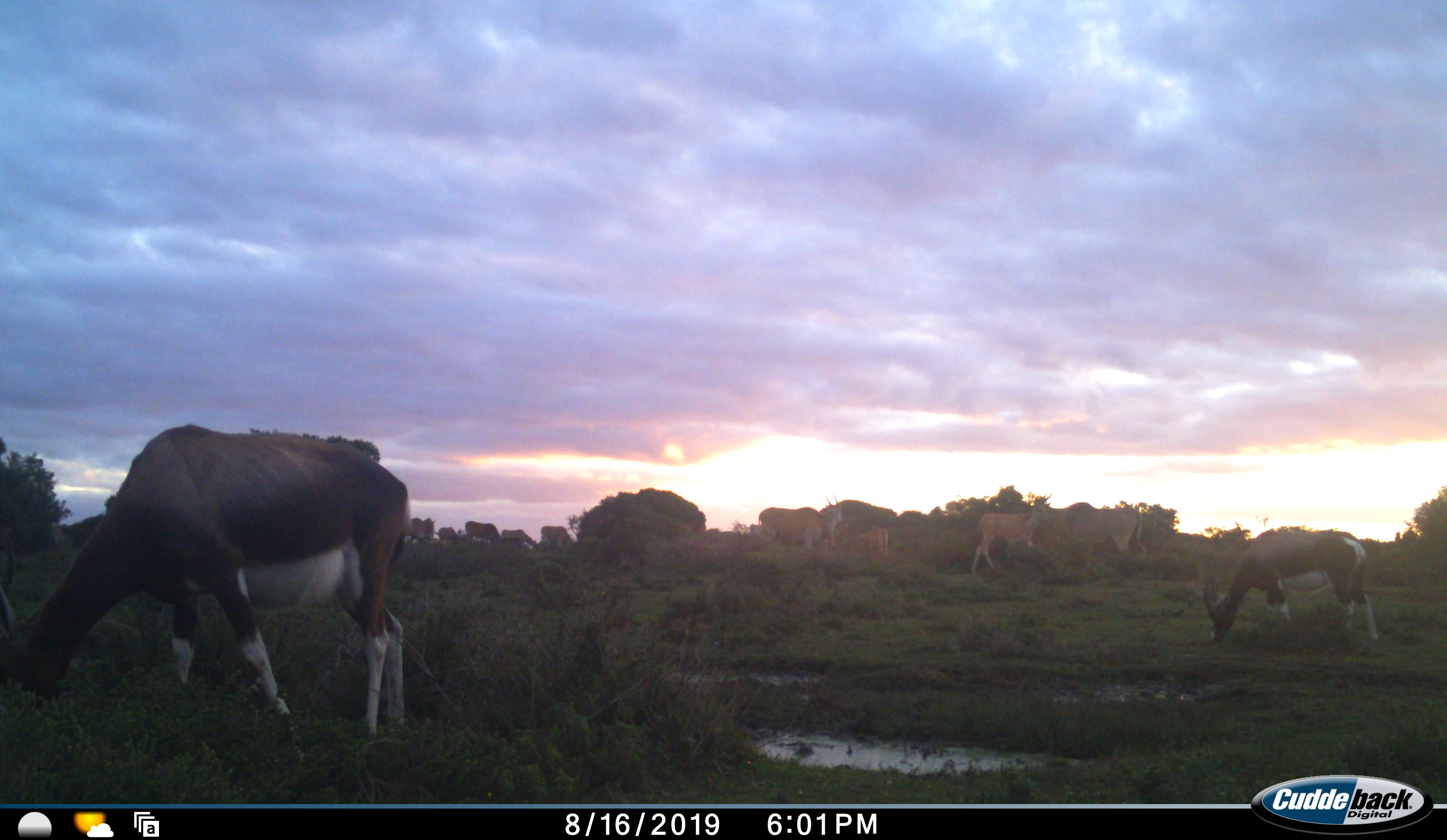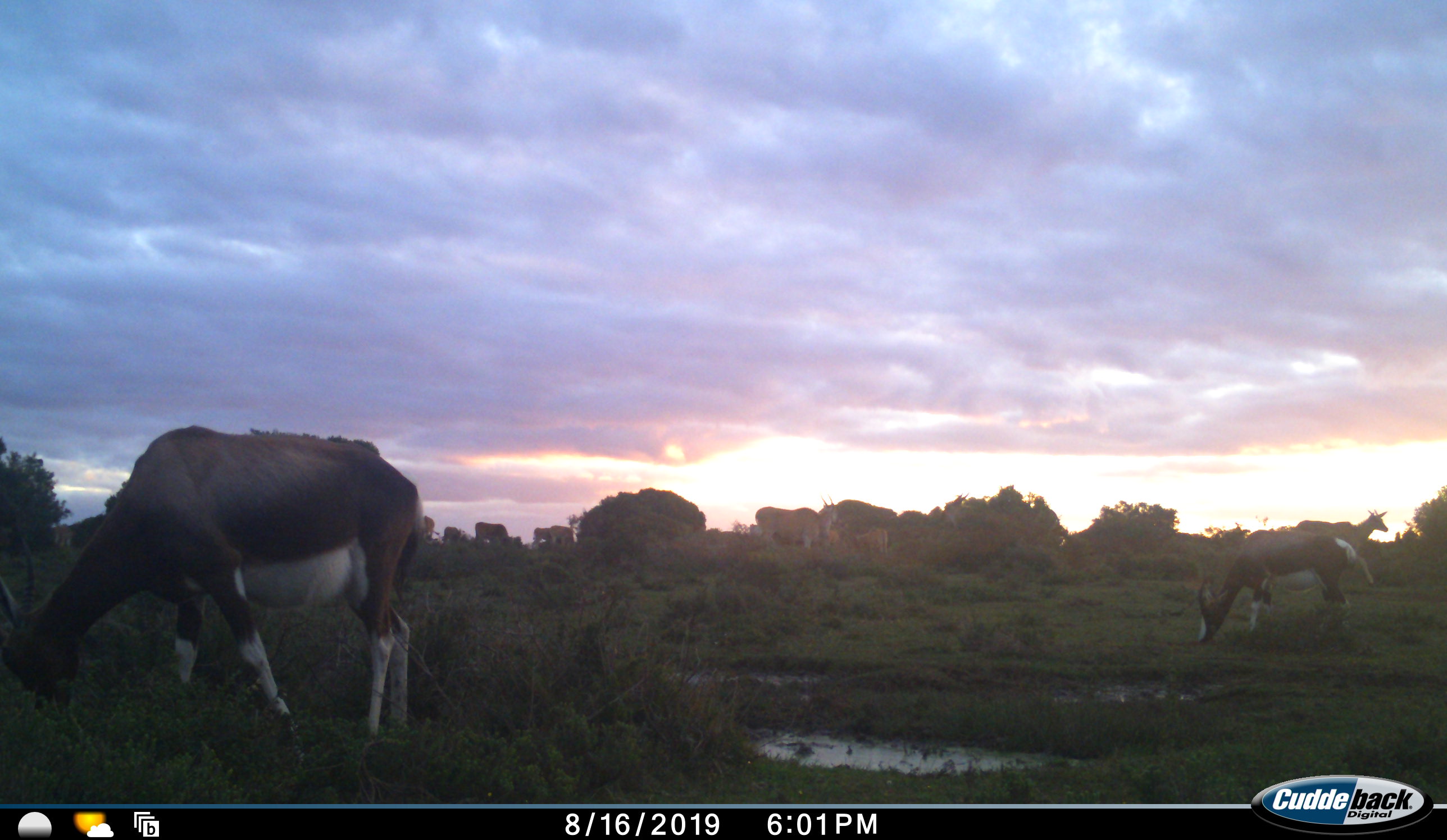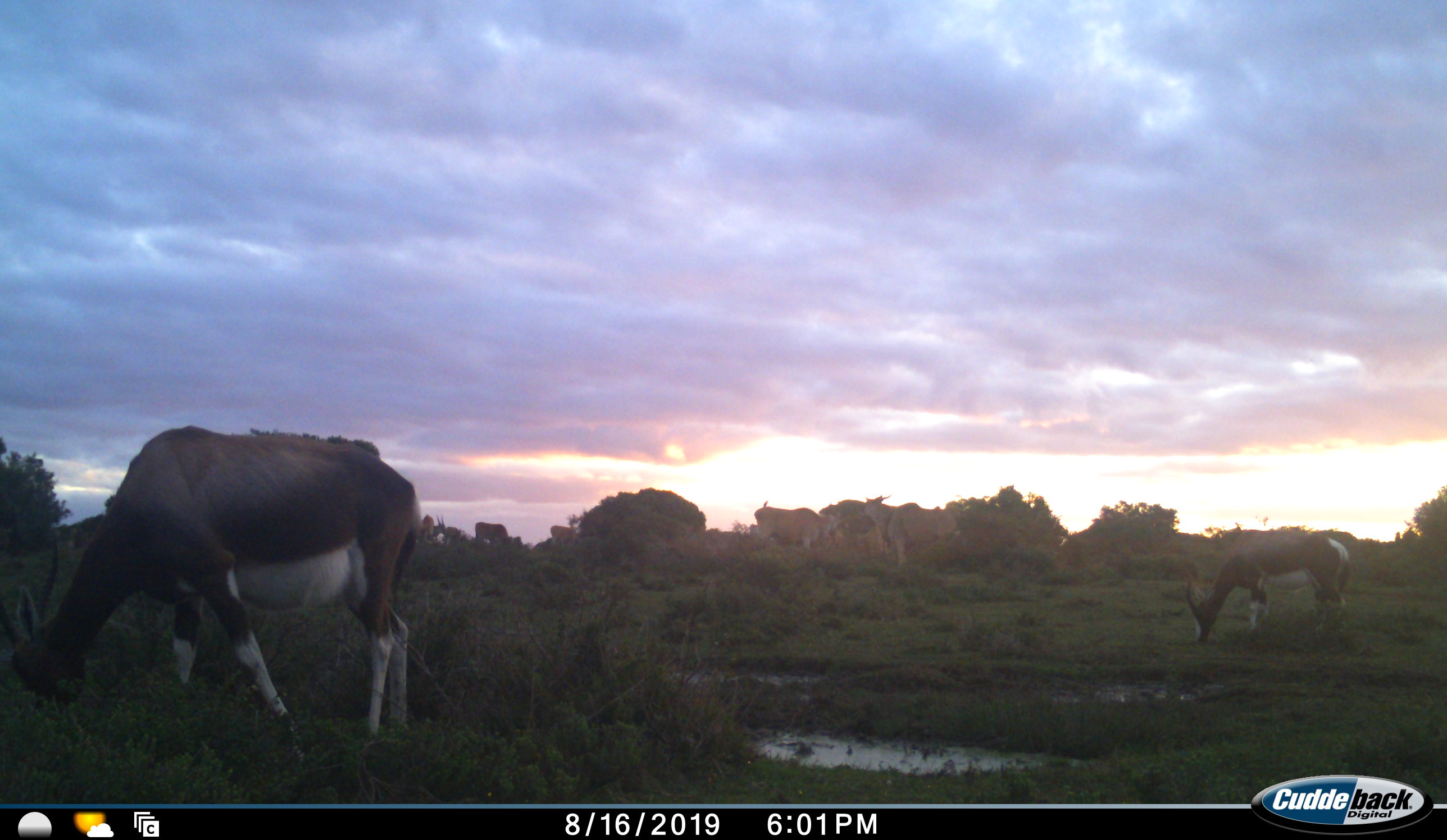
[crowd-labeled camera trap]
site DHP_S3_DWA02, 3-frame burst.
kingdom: Animalia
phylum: Chordata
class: Mammalia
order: Artiodactyla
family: Bovidae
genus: Damaliscus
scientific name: Damaliscus pygargus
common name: bontebok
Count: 2.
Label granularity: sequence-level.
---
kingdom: Animalia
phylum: Chordata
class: Mammalia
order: Artiodactyla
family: Bovidae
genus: Tragelaphus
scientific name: Tragelaphus oryx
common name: eland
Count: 11-50.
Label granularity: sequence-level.